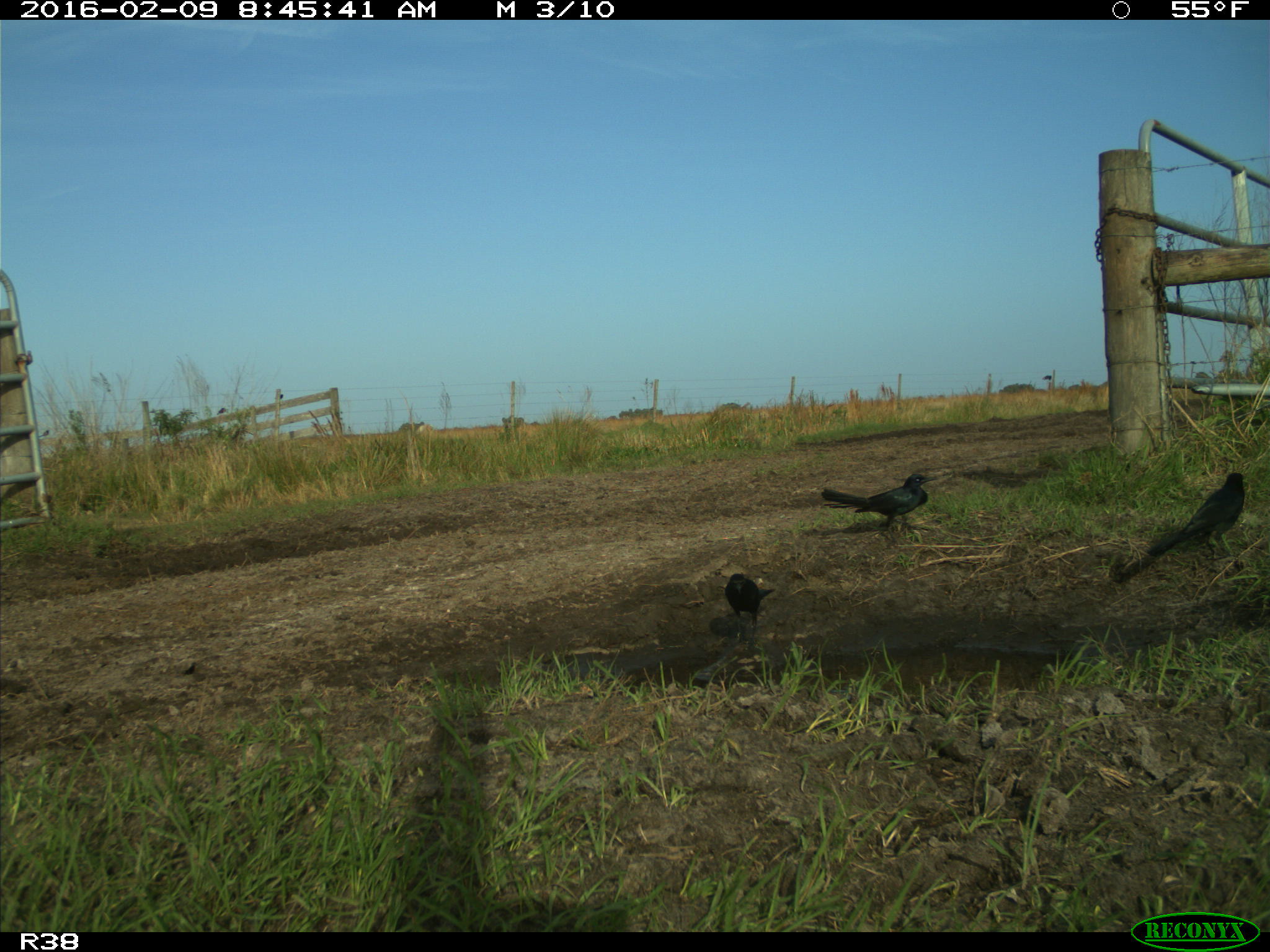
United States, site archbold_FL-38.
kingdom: Animalia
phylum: Chordata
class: Aves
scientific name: Aves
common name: birds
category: unidentified bird